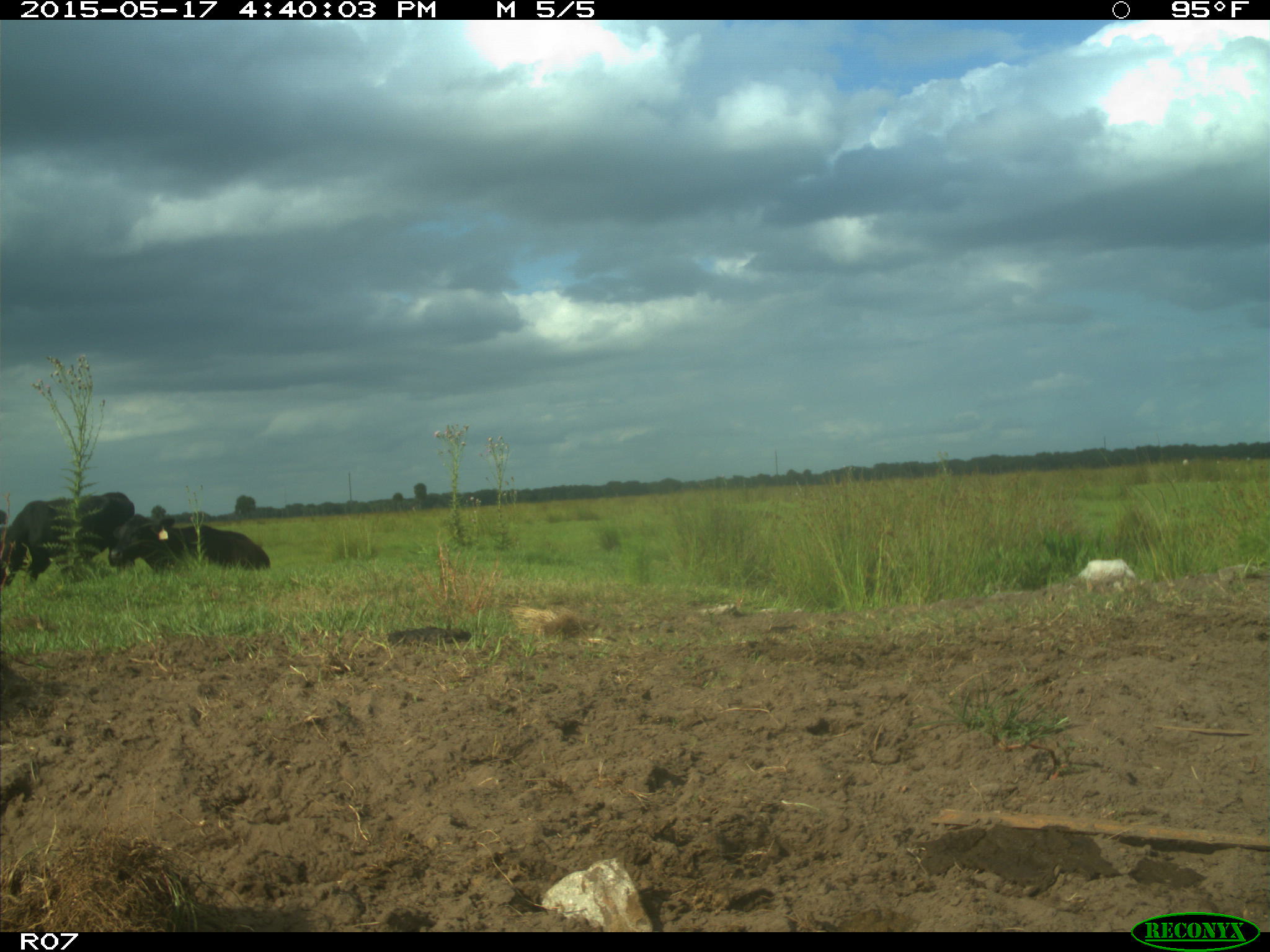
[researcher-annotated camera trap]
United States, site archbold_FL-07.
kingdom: Animalia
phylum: Chordata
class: Mammalia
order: Artiodactyla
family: Bovidae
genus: Bos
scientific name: Bos taurus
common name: domestic cow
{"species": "Bos taurus (domestic cow)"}